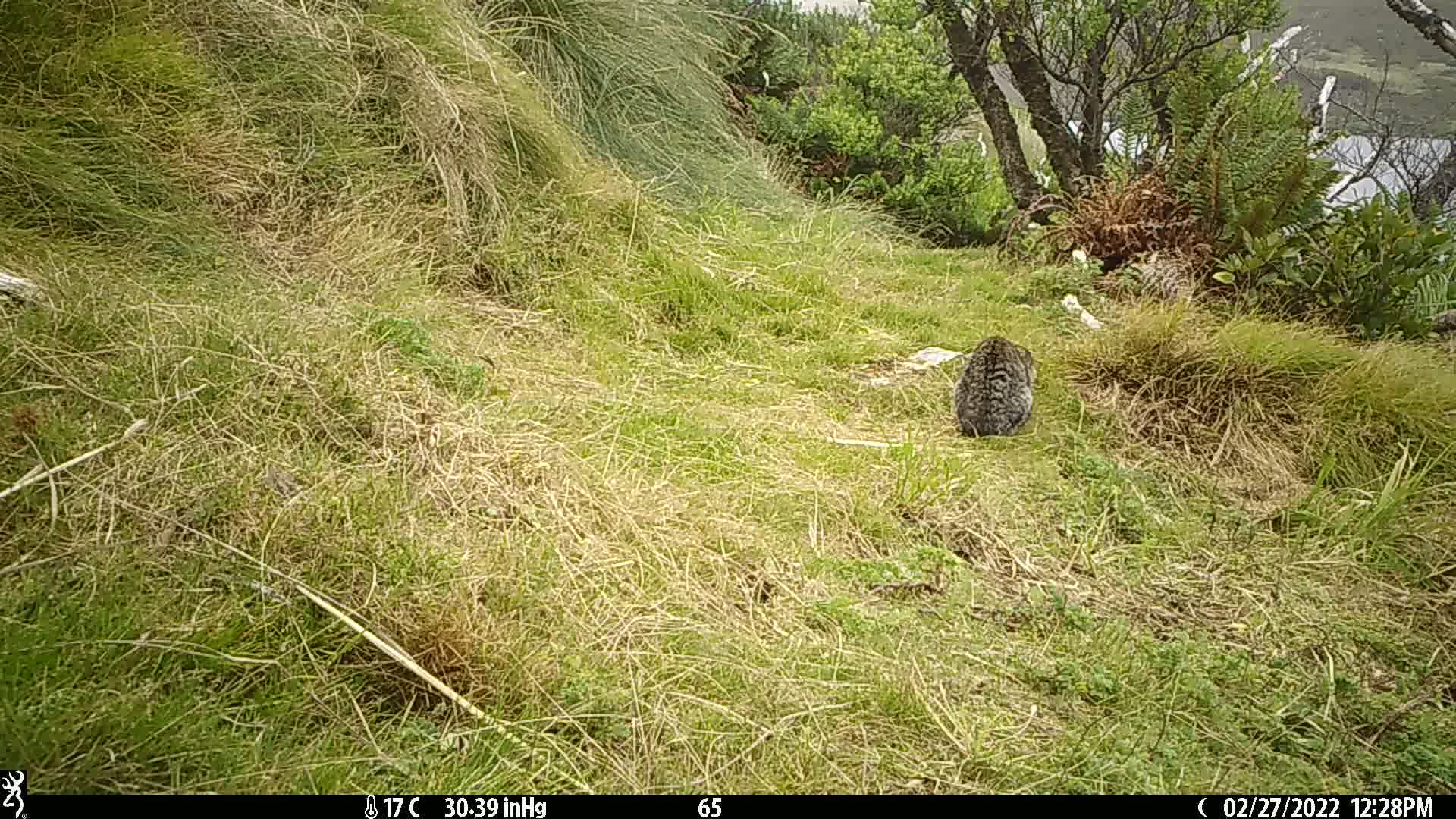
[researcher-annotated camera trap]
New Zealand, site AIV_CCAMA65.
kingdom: Animalia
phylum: Chordata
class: Mammalia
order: Carnivora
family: Felidae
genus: Felis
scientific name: Felis catus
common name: domestic cat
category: cat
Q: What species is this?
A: Cat (domestic cat) (Felis catus).